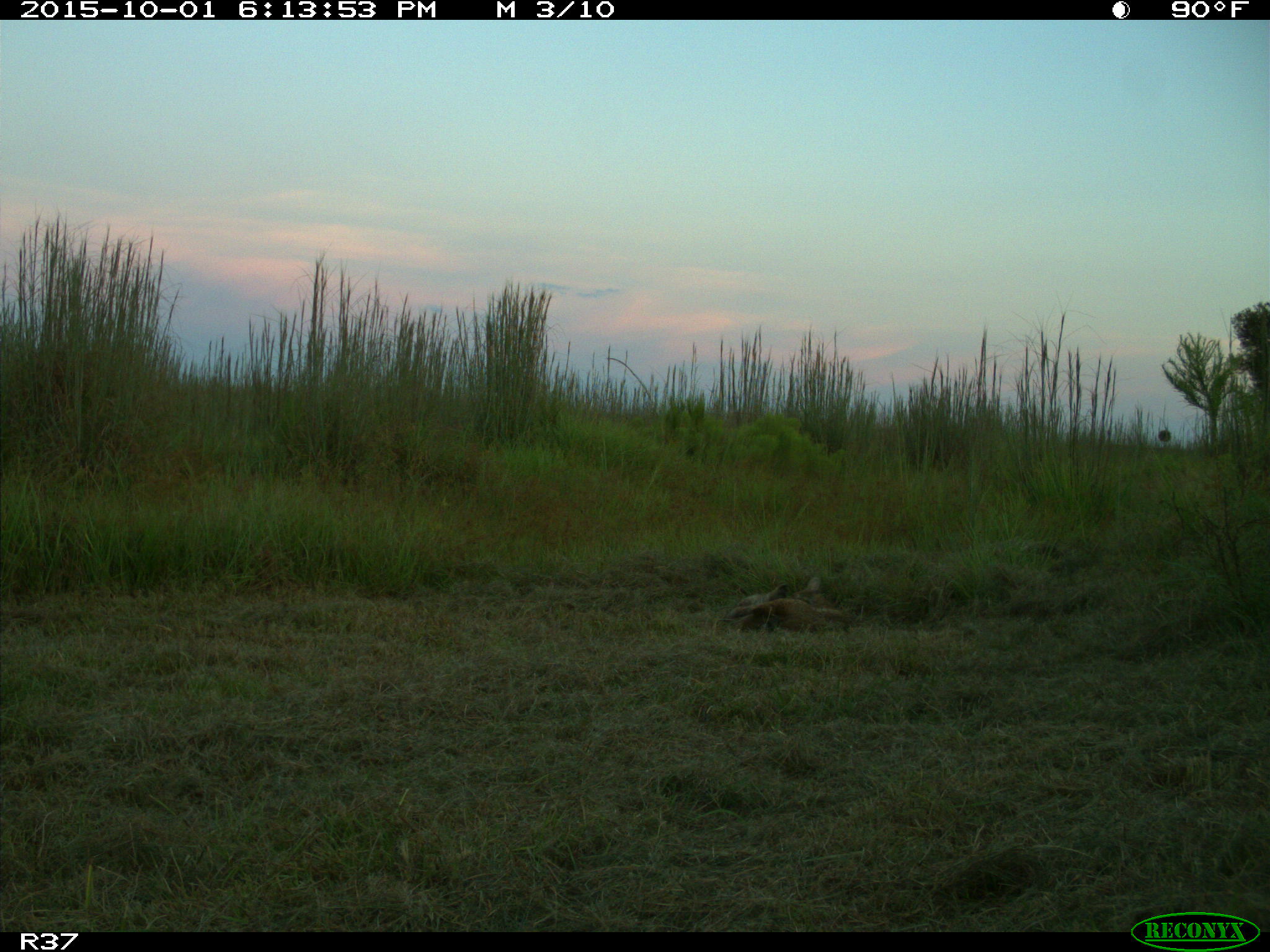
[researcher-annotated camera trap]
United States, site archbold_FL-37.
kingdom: Animalia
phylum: Chordata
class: Mammalia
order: Carnivora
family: Felidae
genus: Lynx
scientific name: Lynx rufus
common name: bobcat